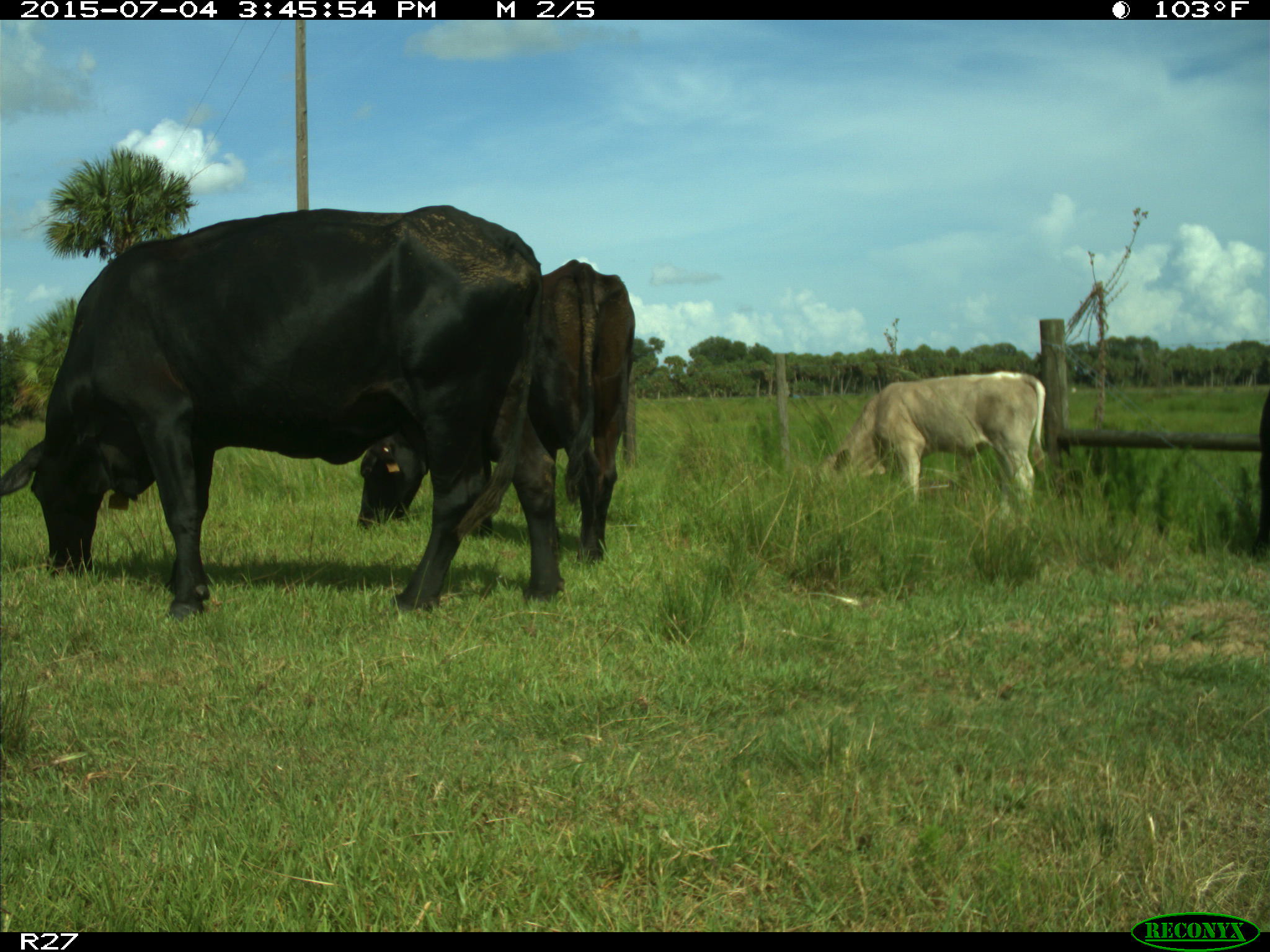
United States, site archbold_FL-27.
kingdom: Animalia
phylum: Chordata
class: Mammalia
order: Artiodactyla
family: Bovidae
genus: Bos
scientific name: Bos taurus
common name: domestic cow